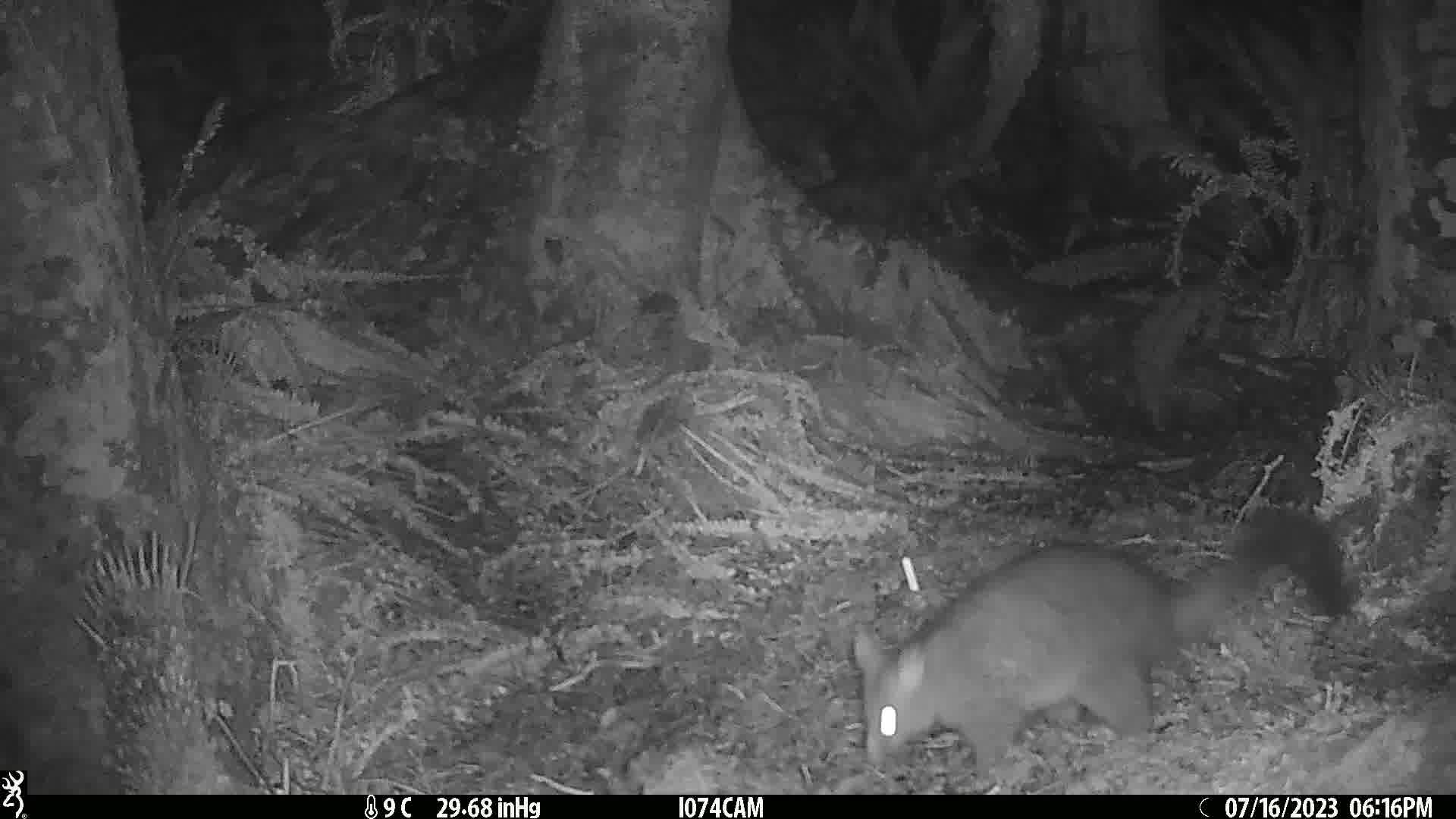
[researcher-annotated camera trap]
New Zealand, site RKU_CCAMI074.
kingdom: Animalia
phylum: Chordata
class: Mammalia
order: Diprotodontia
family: Phalangeridae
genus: Trichosurus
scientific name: Trichosurus vulpecula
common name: common brushtail possum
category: possum